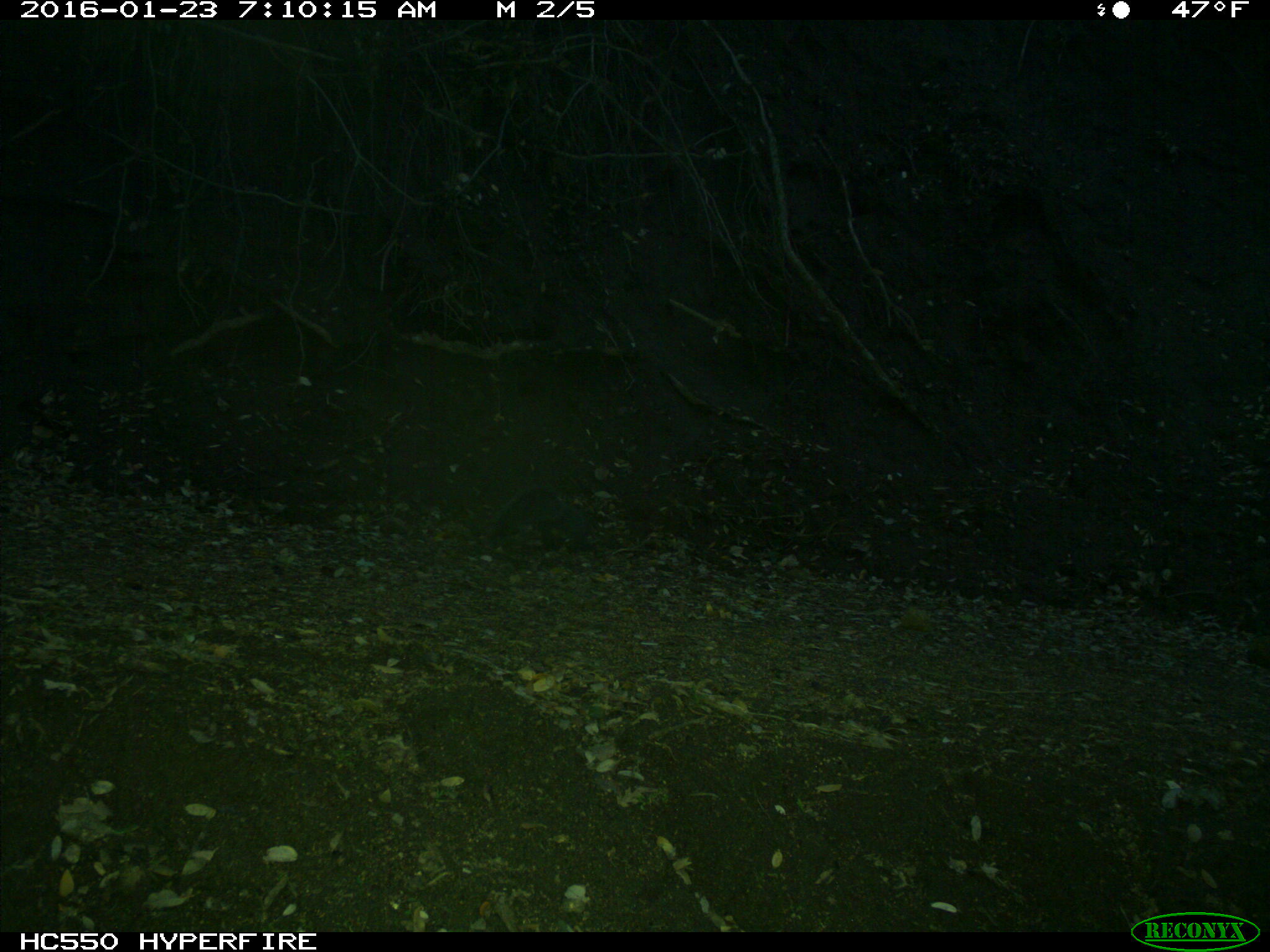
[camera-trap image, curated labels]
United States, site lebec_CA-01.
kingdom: Animalia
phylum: Chordata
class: Mammalia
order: Rodentia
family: Sciuridae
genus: Sciurus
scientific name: Sciurus carolinensis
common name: eastern gray squirrel